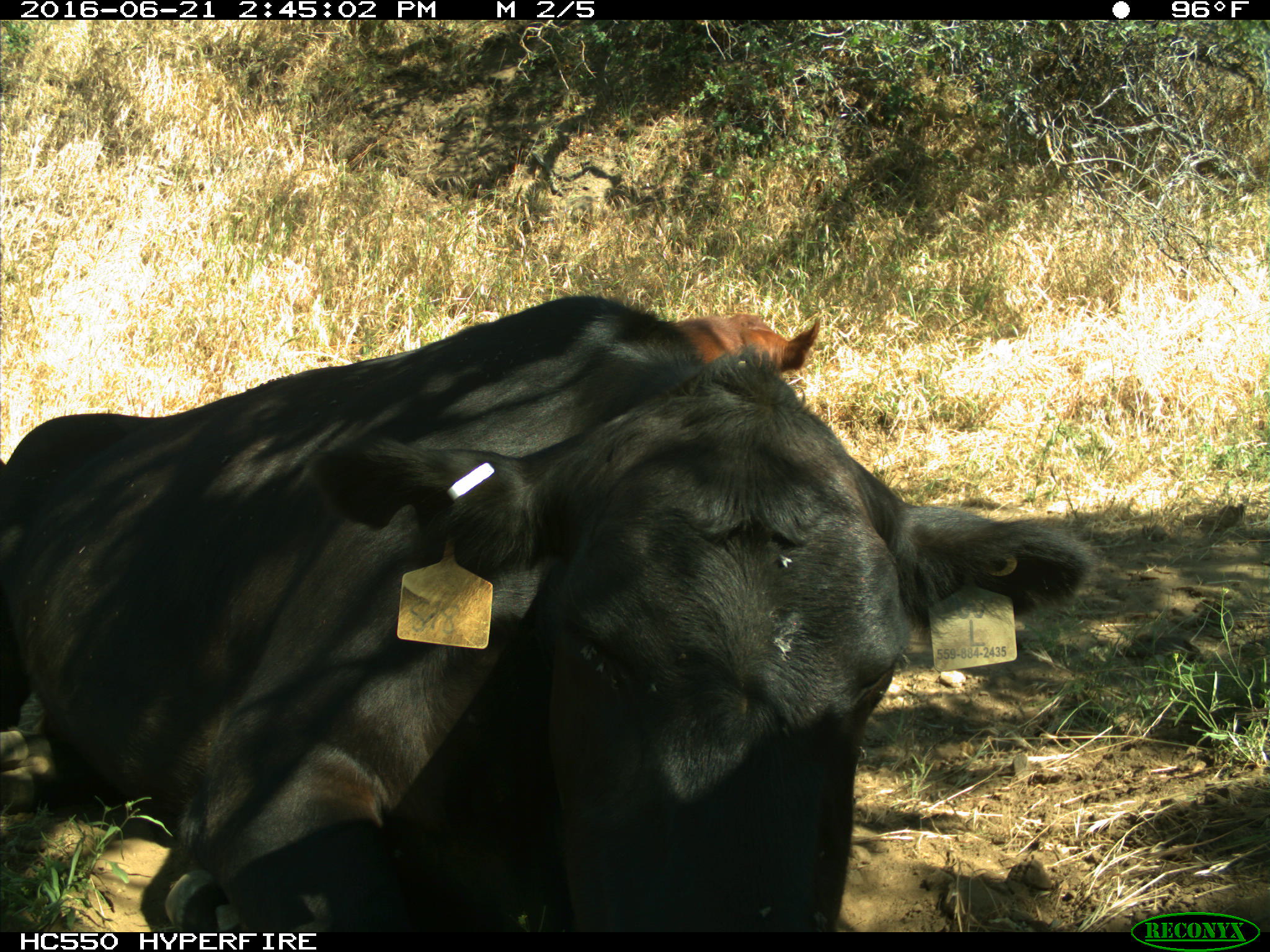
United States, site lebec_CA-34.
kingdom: Animalia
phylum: Chordata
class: Mammalia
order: Artiodactyla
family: Bovidae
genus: Bos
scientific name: Bos taurus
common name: domestic cow